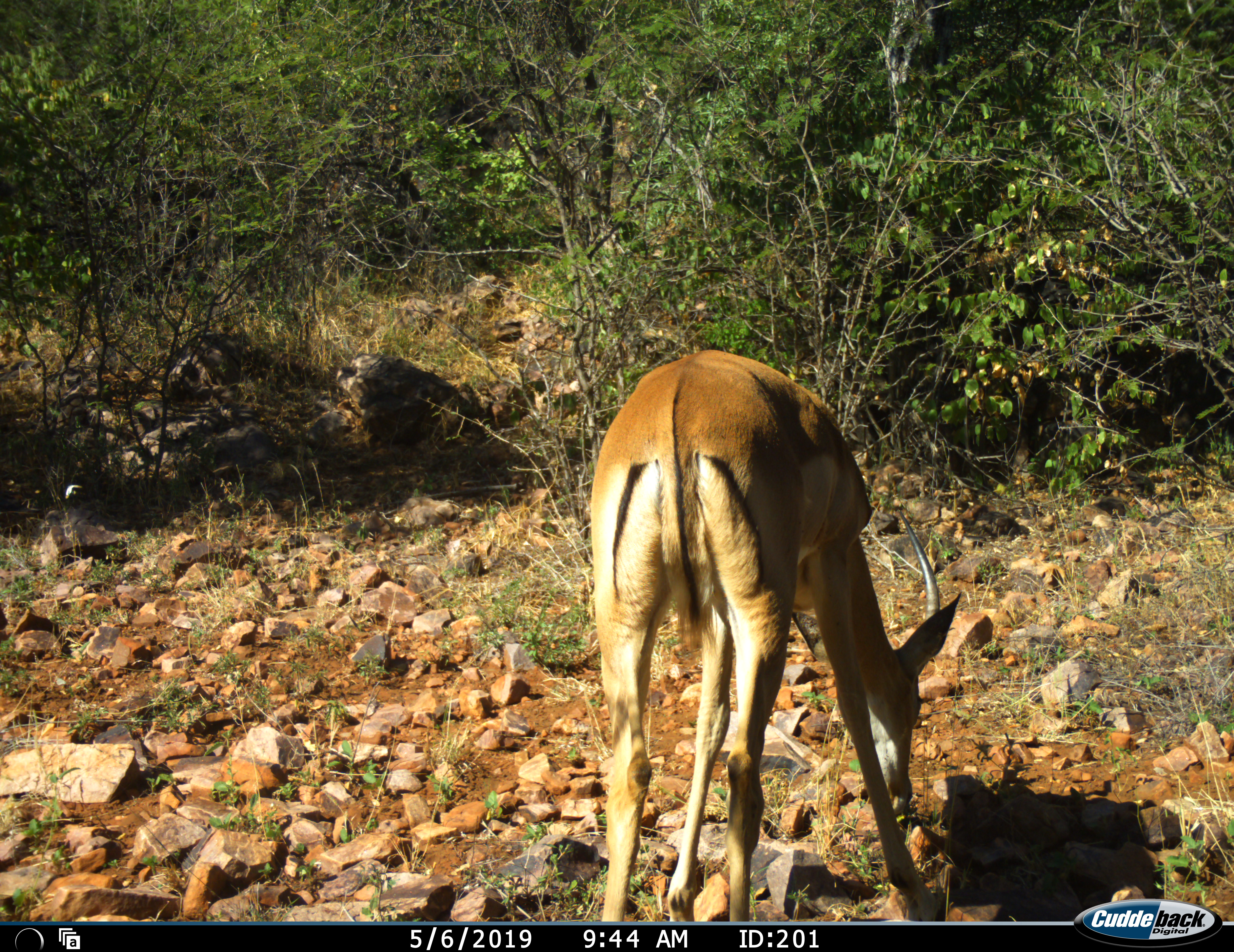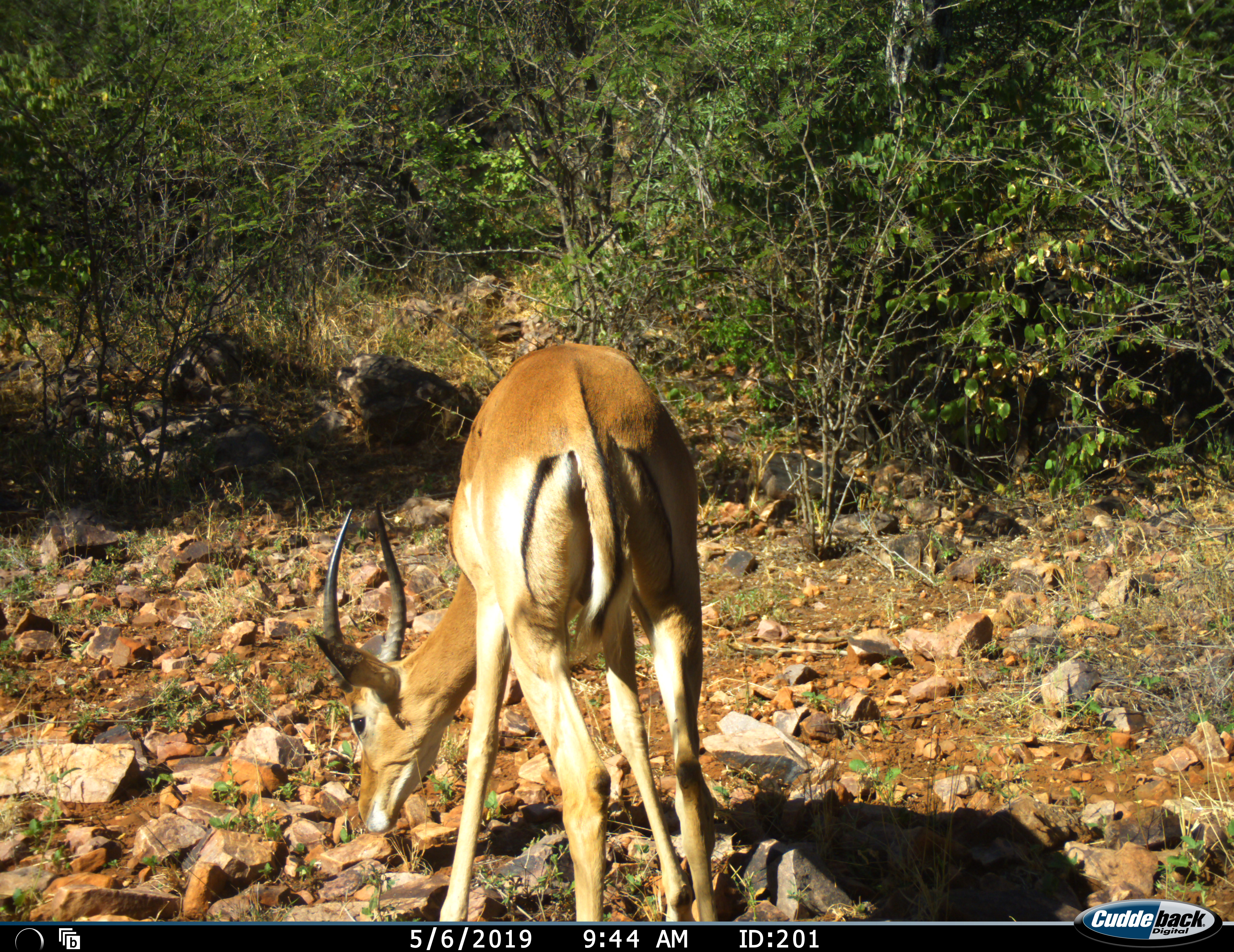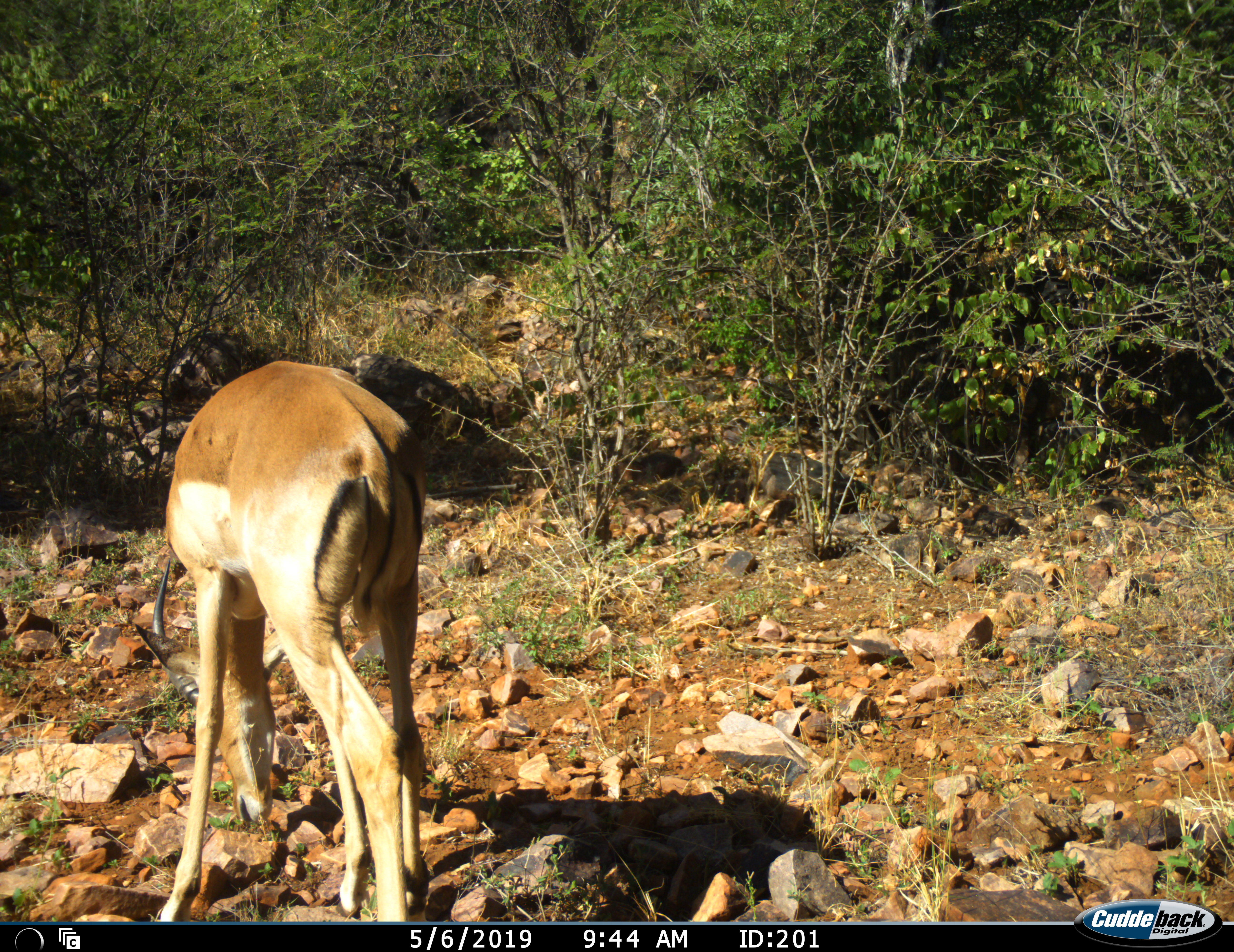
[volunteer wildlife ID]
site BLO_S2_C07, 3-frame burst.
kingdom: Animalia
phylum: Chordata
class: Mammalia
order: Artiodactyla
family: Bovidae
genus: Aepyceros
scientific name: Aepyceros melampus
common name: impala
Impala (Aepyceros melampus), count 1. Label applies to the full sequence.